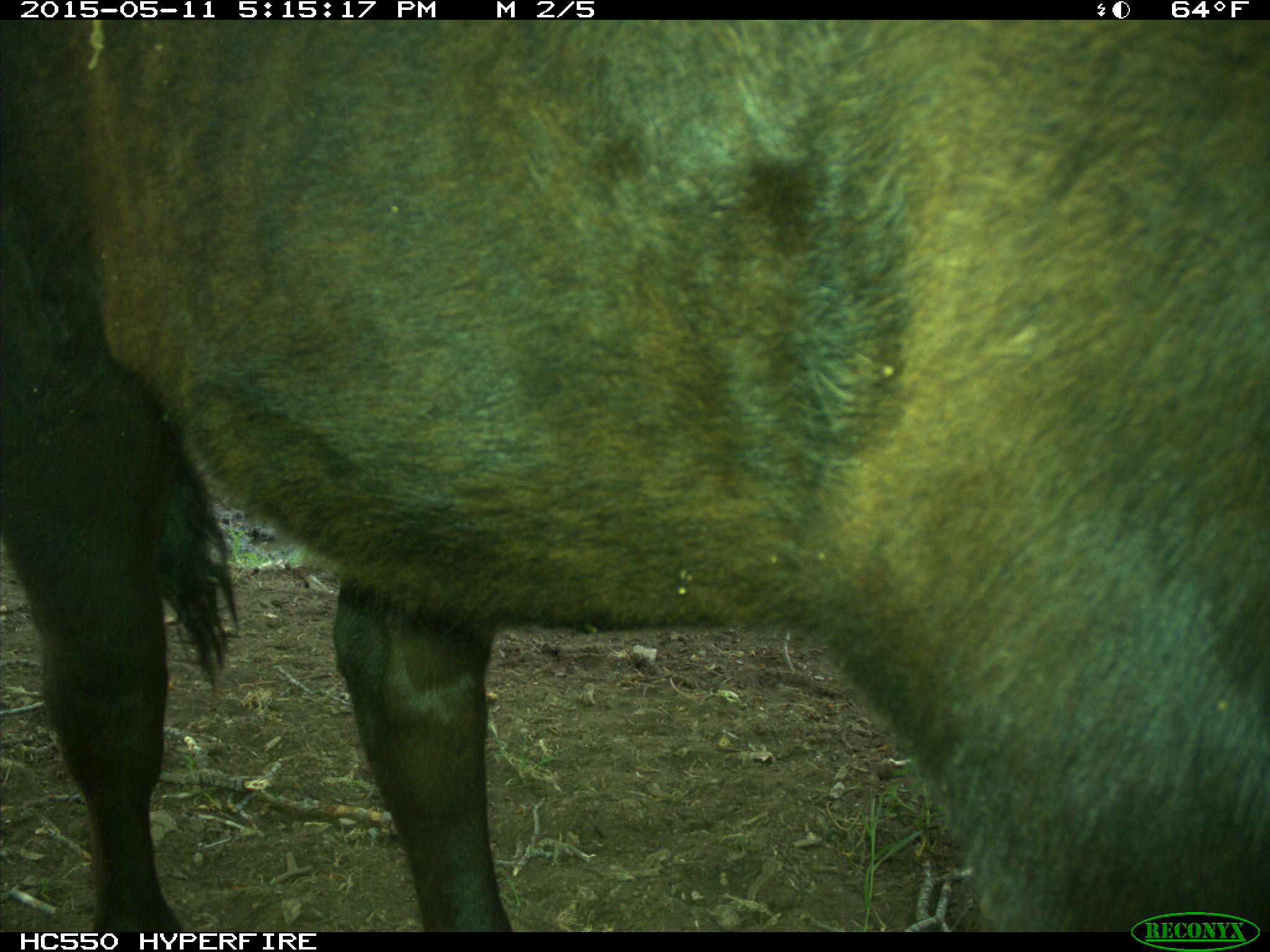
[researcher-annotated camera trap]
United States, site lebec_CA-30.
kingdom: Animalia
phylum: Chordata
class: Mammalia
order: Artiodactyla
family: Bovidae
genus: Bos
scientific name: Bos taurus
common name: domestic cow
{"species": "Bos taurus (domestic cow)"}